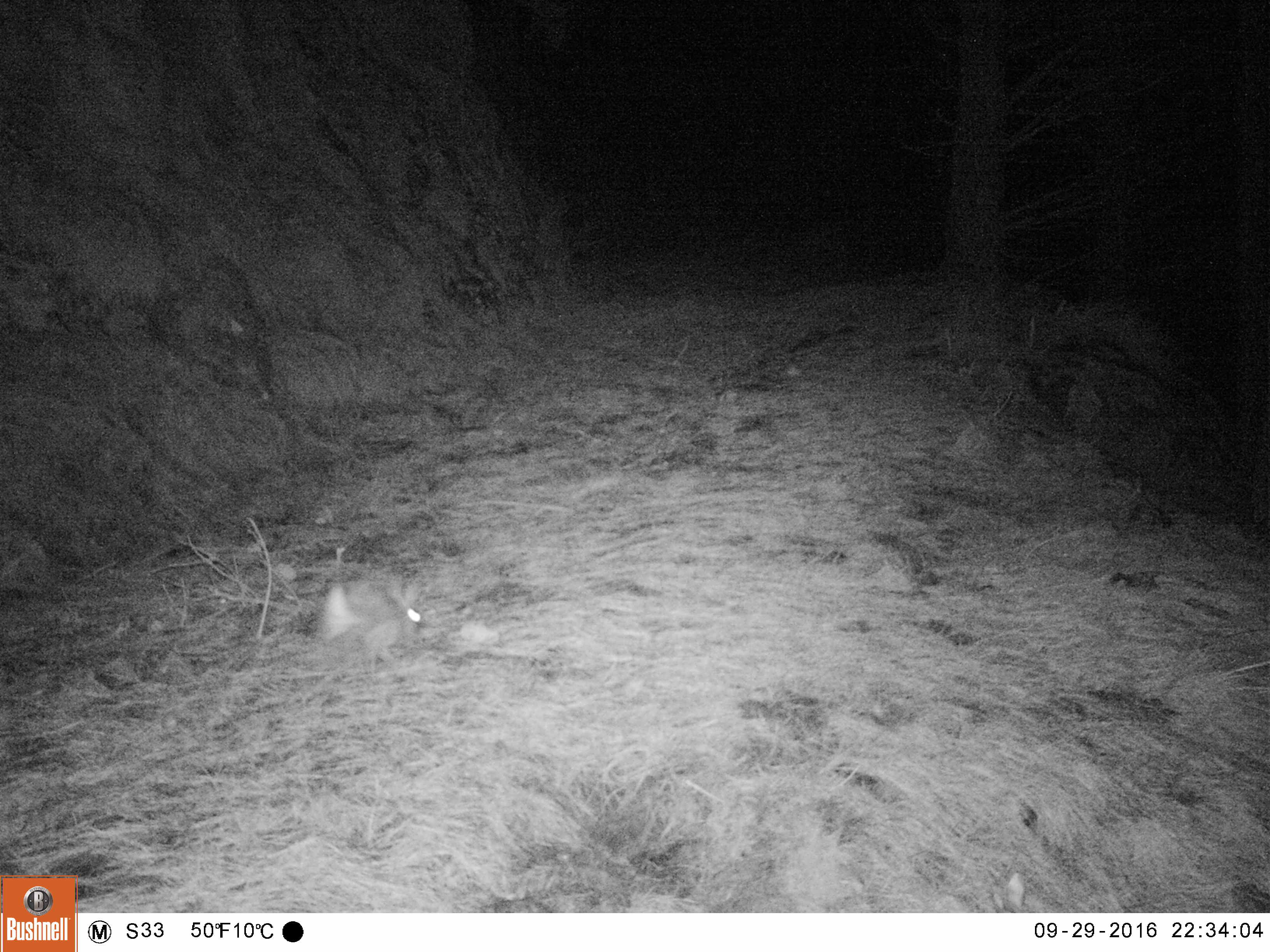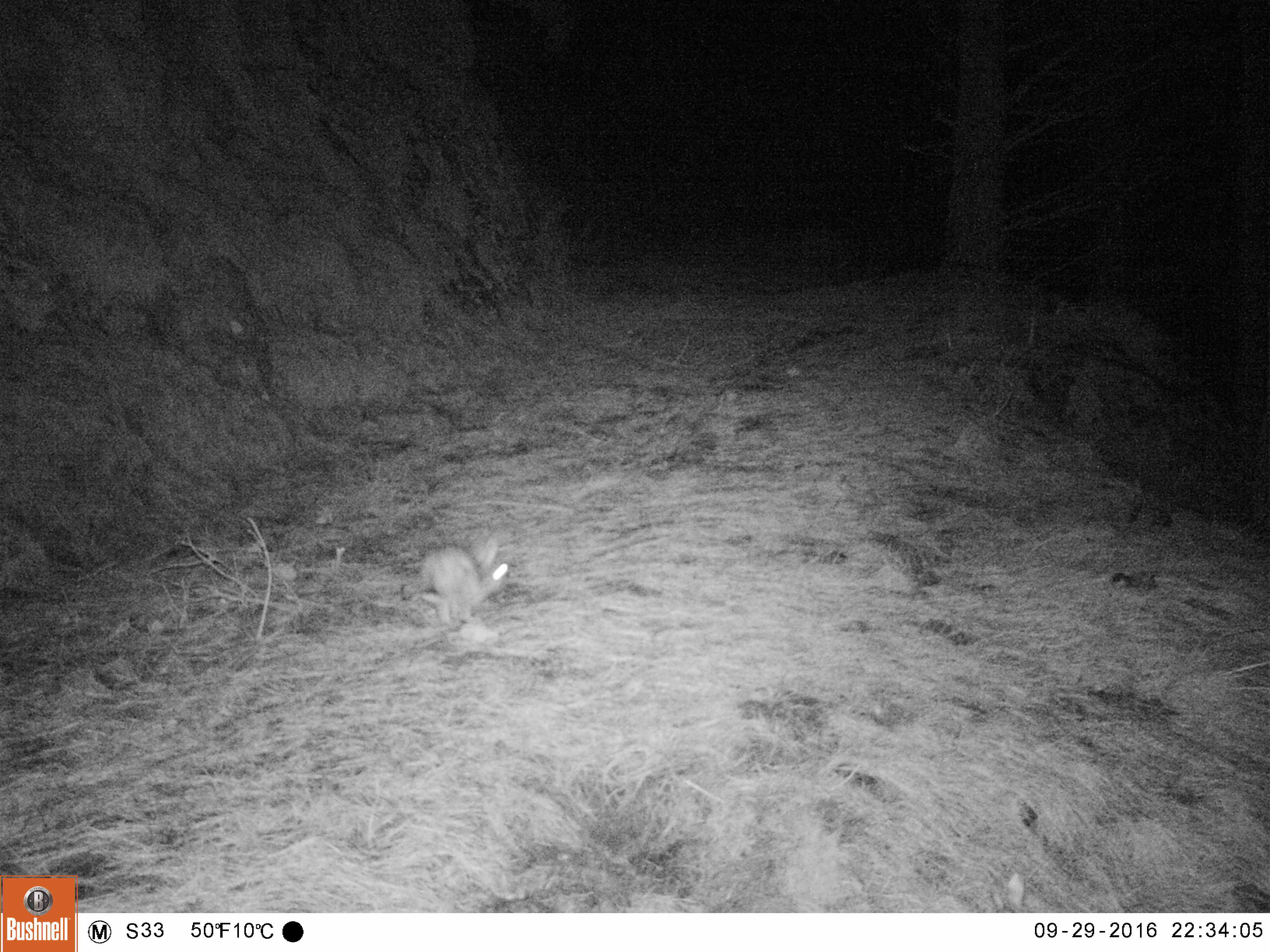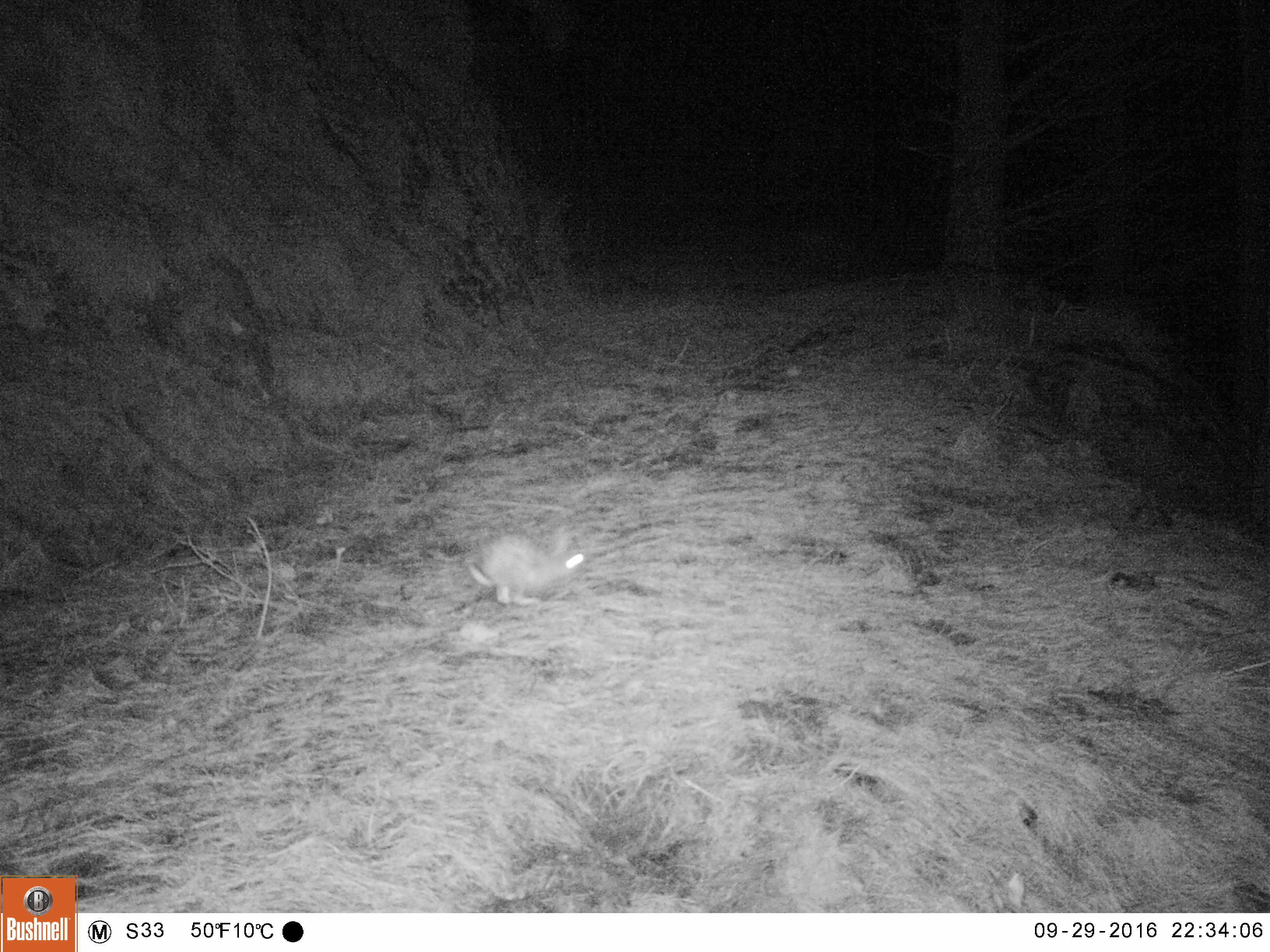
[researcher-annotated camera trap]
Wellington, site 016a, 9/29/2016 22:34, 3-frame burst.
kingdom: Animalia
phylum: Chordata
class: Mammalia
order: Lagomorpha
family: Leporidae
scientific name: Leporidae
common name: rabbit